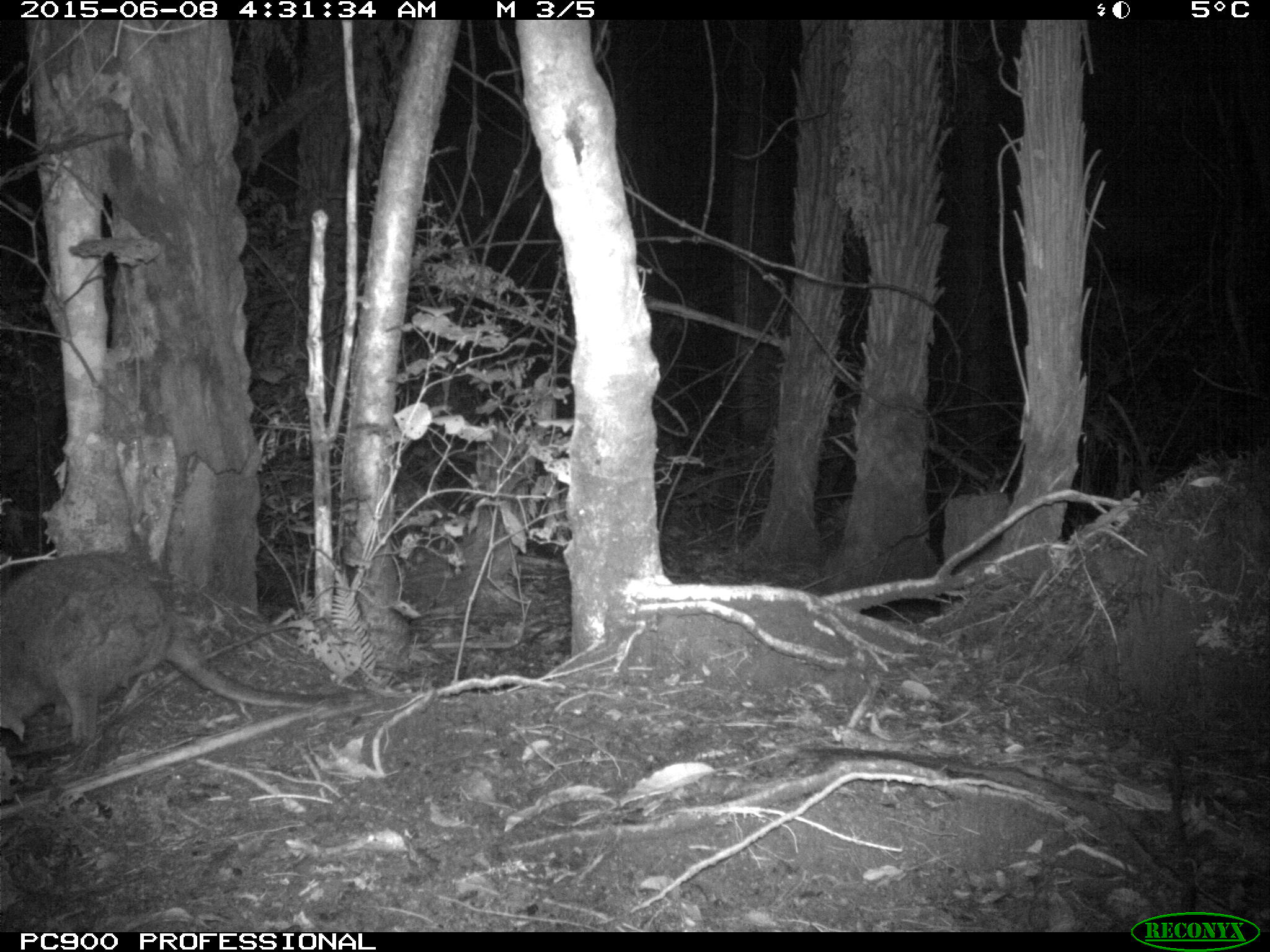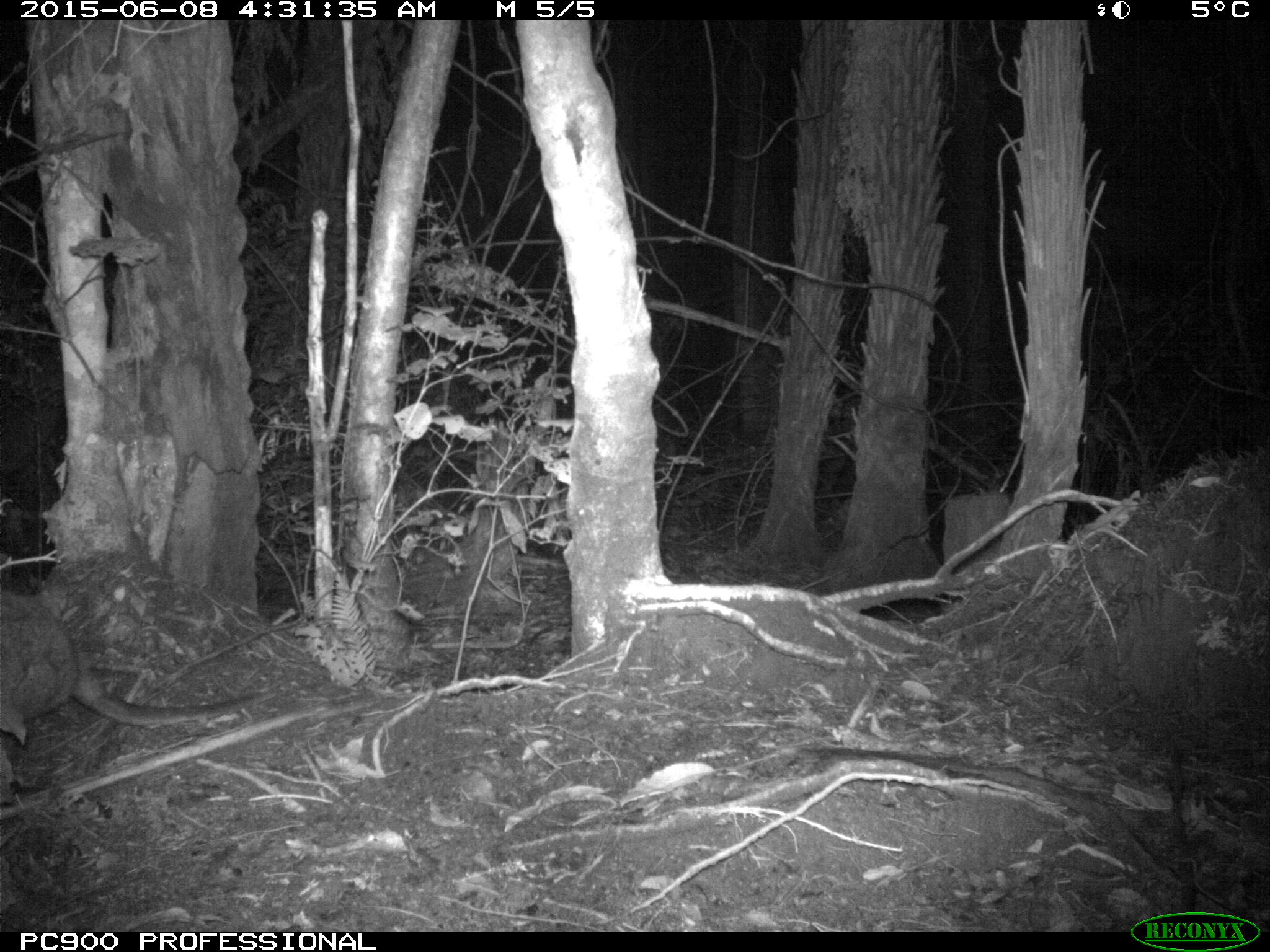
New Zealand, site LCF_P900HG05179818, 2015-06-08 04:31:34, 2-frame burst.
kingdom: Animalia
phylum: Chordata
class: Mammalia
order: Diprotodontia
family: Macropodidae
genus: Notamacropus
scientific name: Notamacropus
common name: wallaby